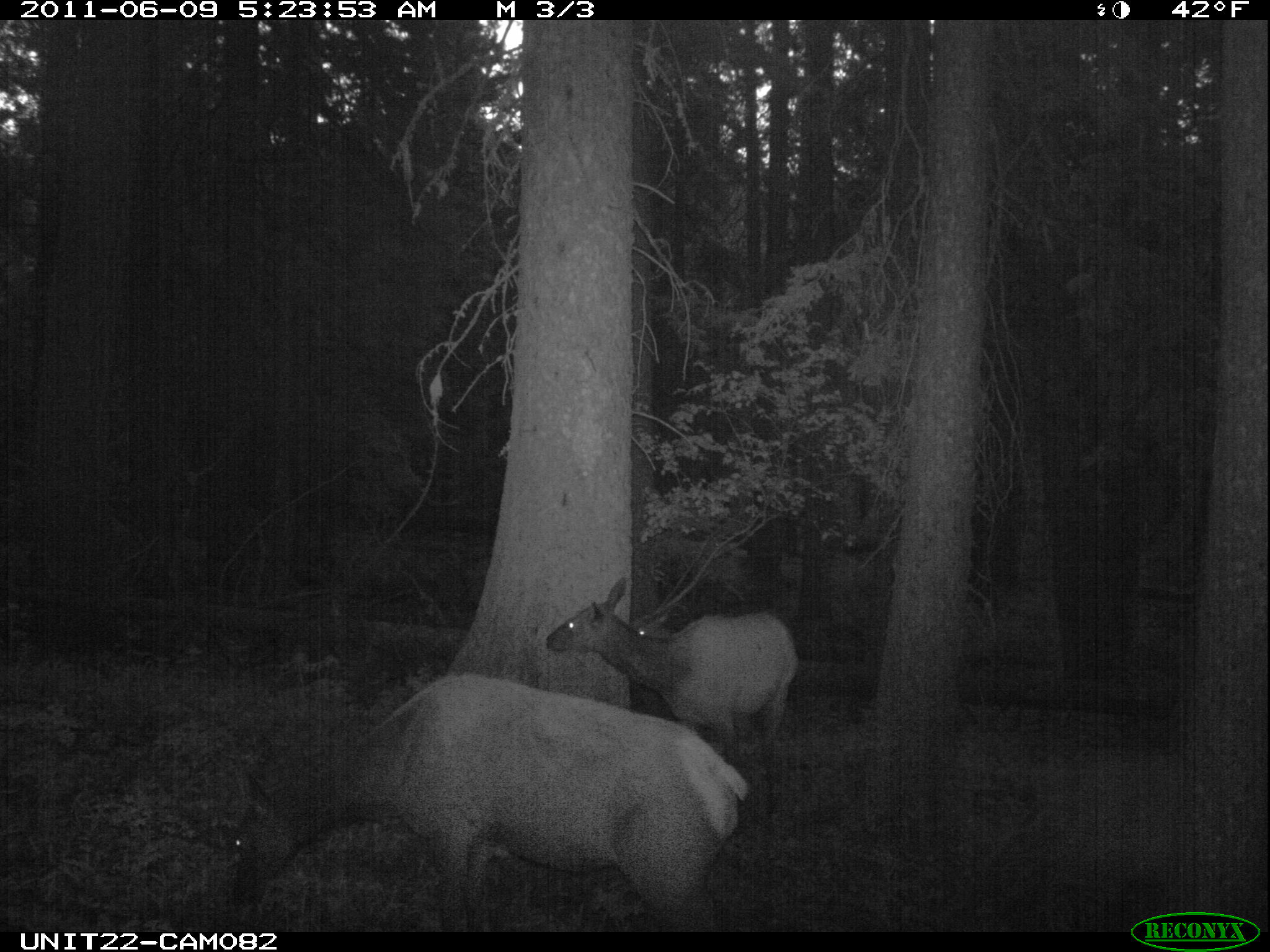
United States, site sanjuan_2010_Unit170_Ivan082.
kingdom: Animalia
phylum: Chordata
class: Mammalia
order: Artiodactyla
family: Cervidae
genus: Cervus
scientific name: Cervus elaphus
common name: red deer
Cervus elaphus (red deer).